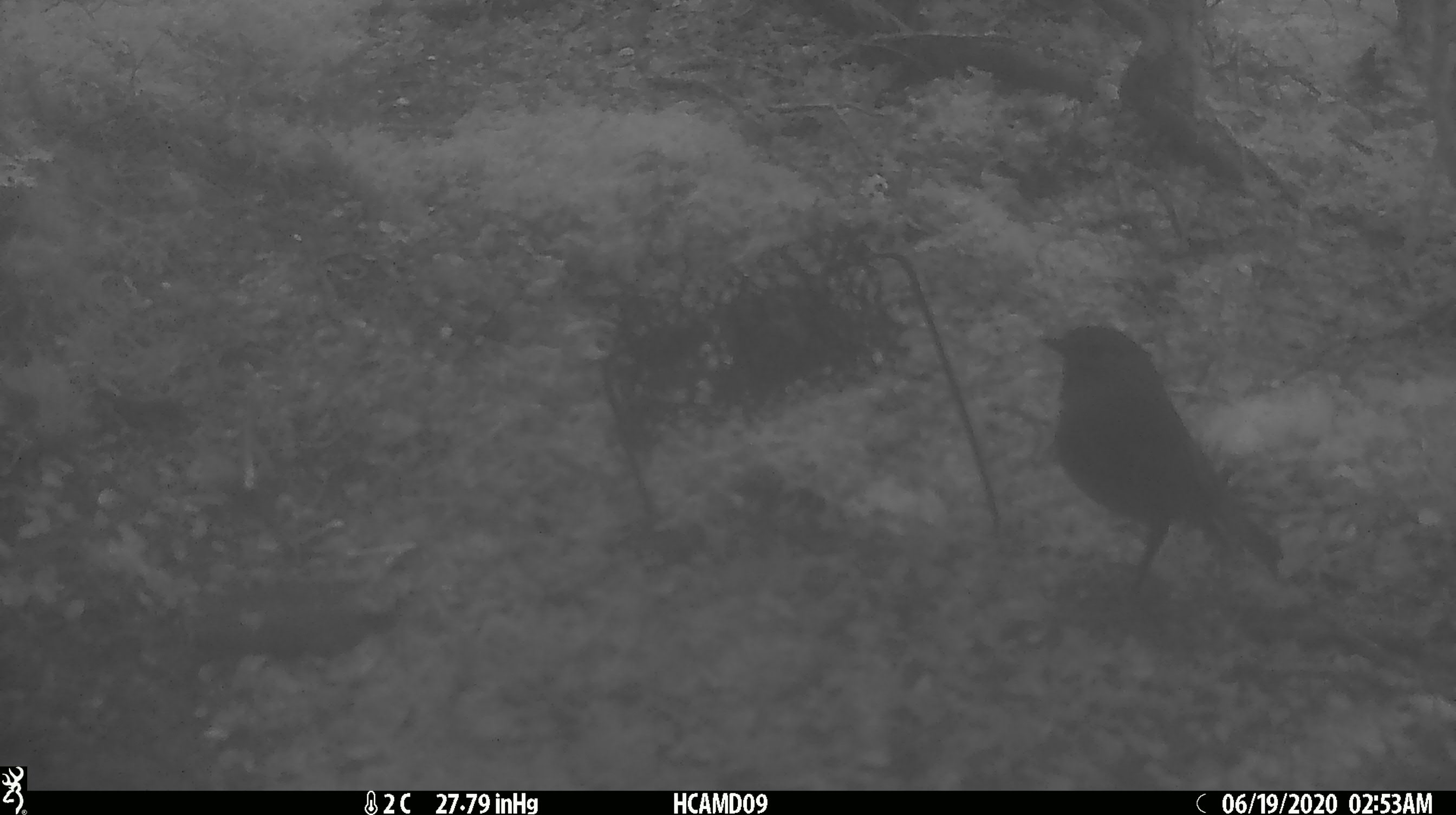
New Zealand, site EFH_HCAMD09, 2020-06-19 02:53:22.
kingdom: Animalia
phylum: Chordata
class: Aves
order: Passeriformes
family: Petroicidae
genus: Petroica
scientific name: Petroica australis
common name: new zealand robin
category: robin